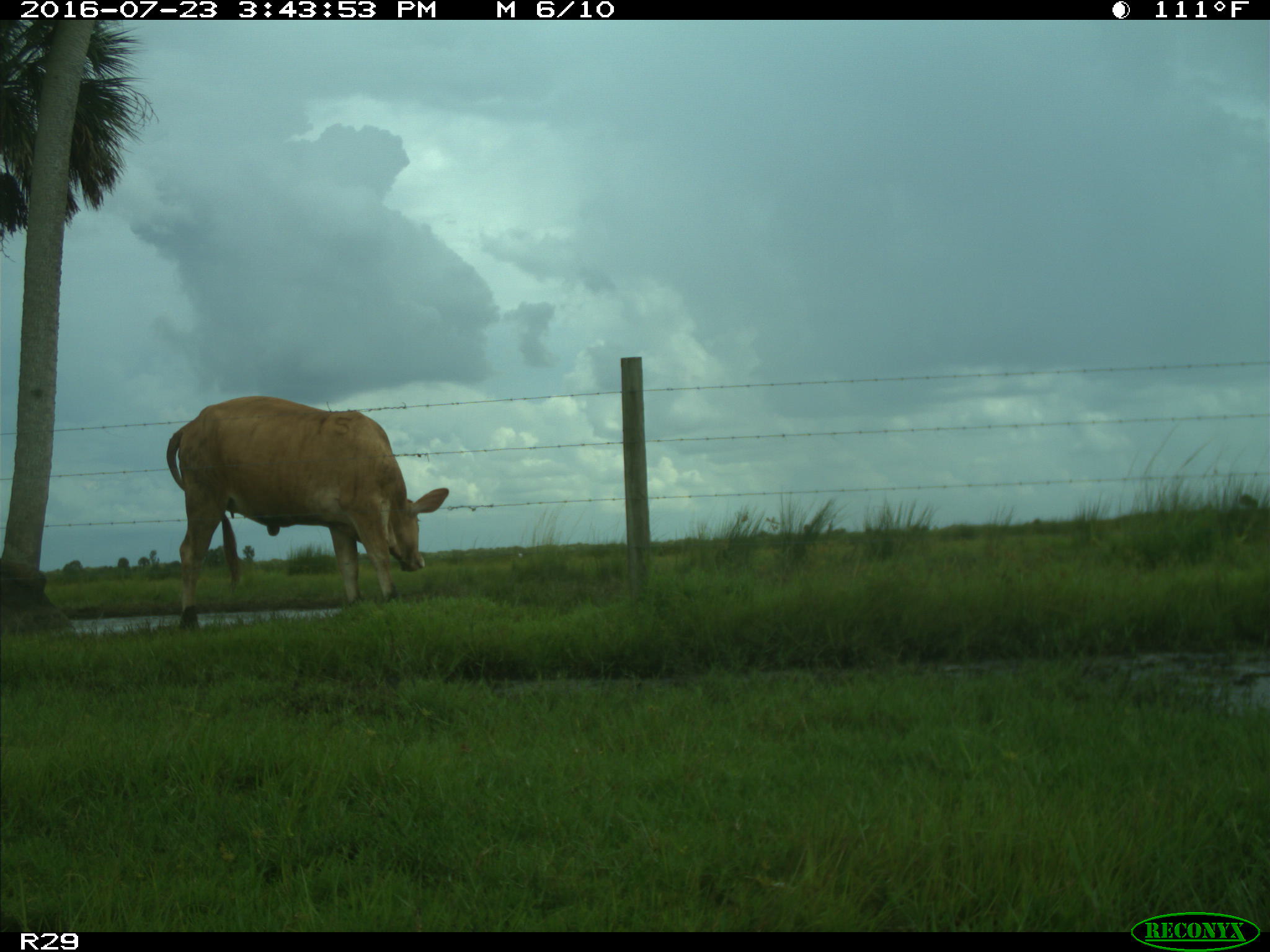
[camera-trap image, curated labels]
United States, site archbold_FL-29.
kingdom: Animalia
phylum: Chordata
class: Mammalia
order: Artiodactyla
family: Bovidae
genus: Bos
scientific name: Bos taurus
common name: domestic cow